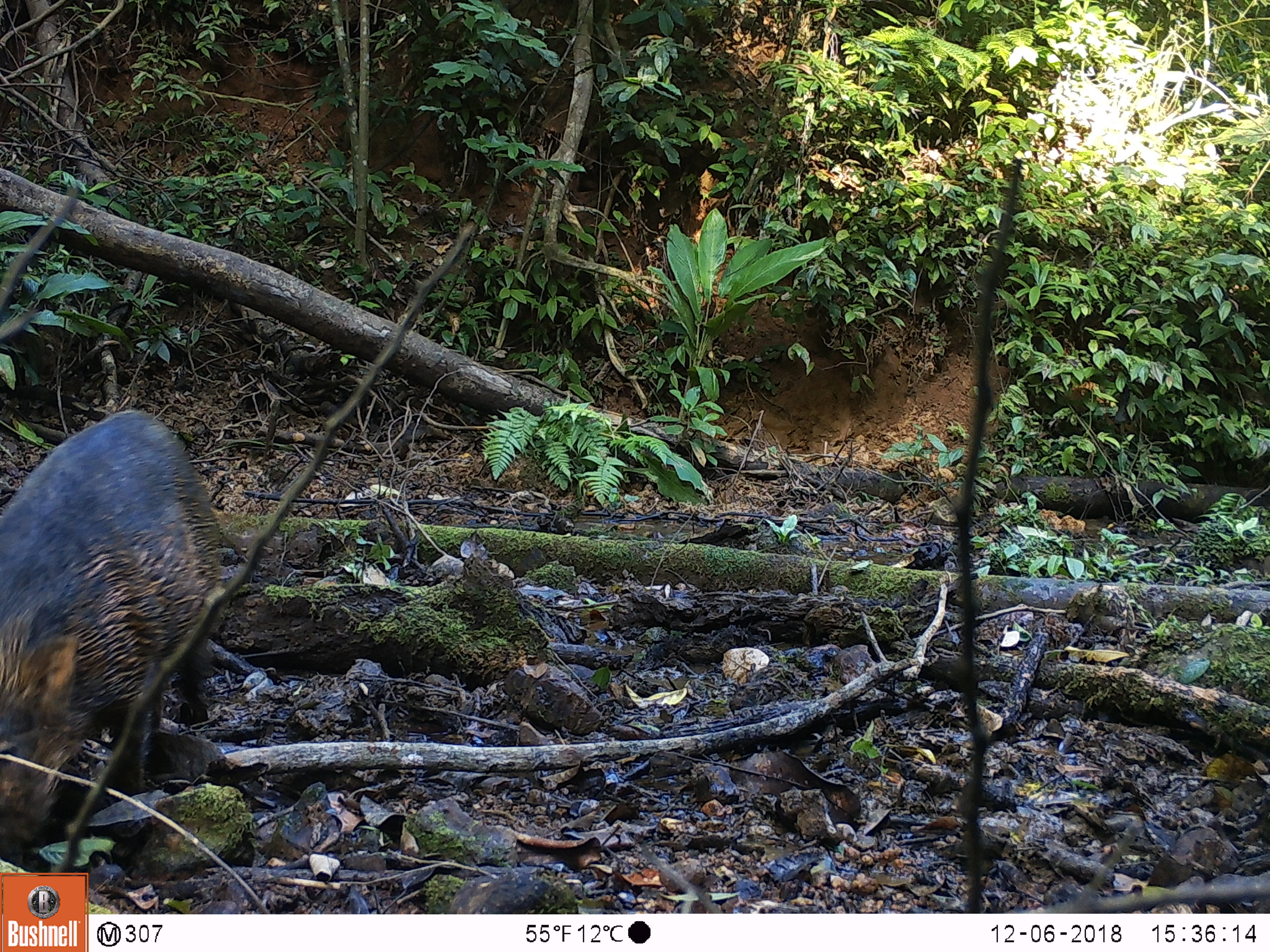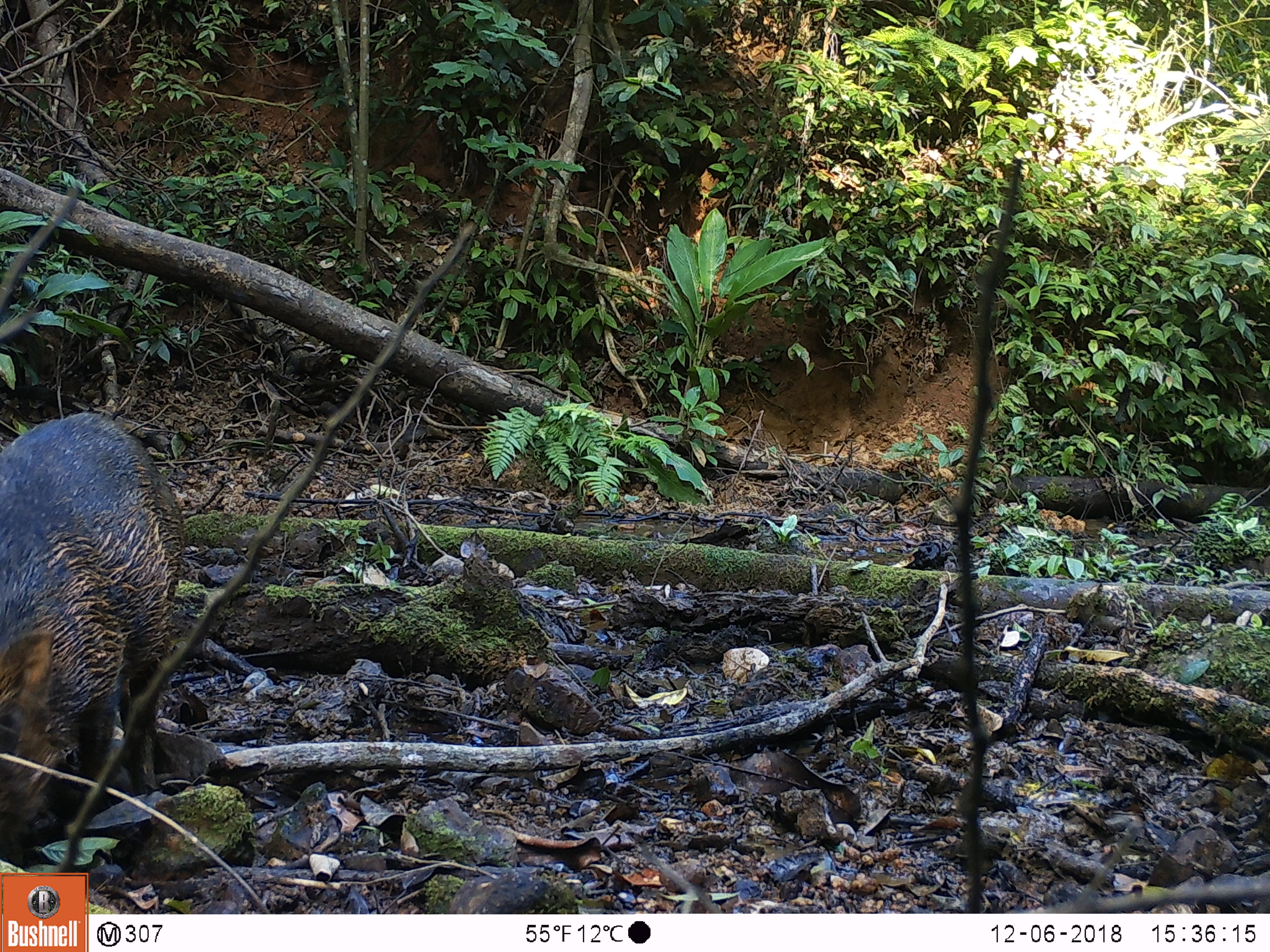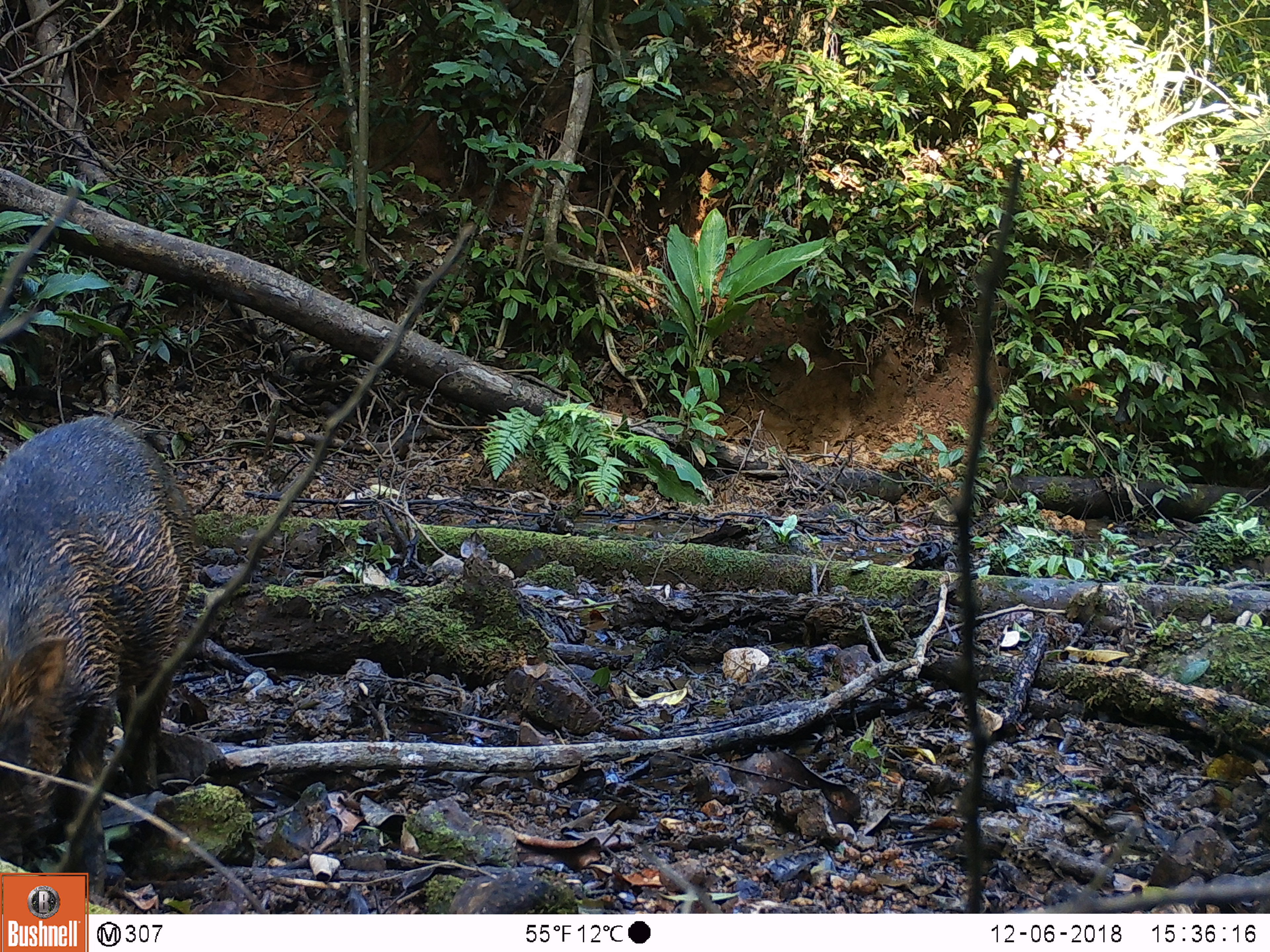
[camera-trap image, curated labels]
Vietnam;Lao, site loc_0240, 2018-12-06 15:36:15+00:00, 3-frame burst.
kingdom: Animalia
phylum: Chordata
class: Mammalia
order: Artiodactyla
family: Suidae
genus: Sus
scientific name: Sus scrofa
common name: eurasian wild pig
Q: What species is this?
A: Eurasian wild pig (Sus scrofa).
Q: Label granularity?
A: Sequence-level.